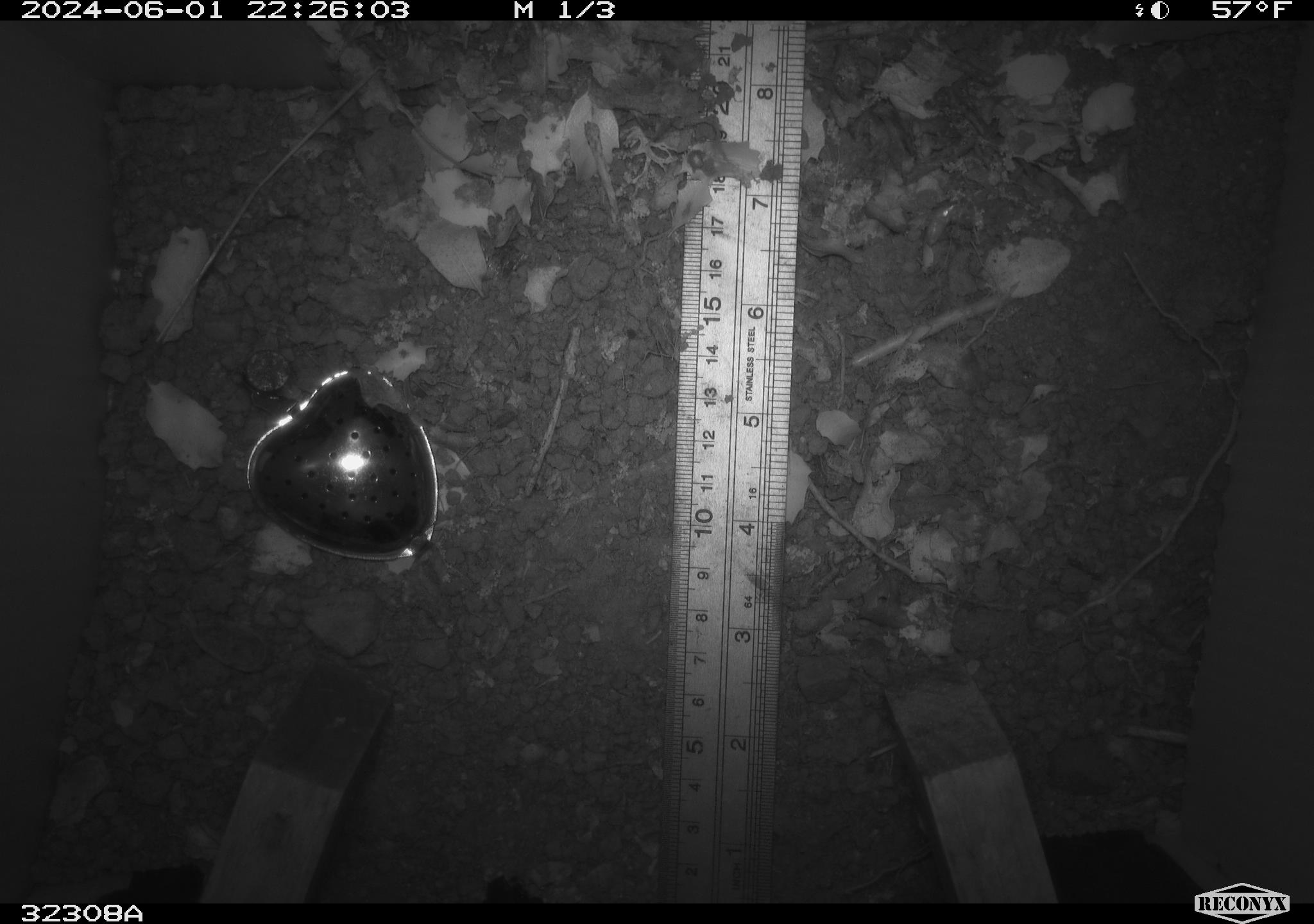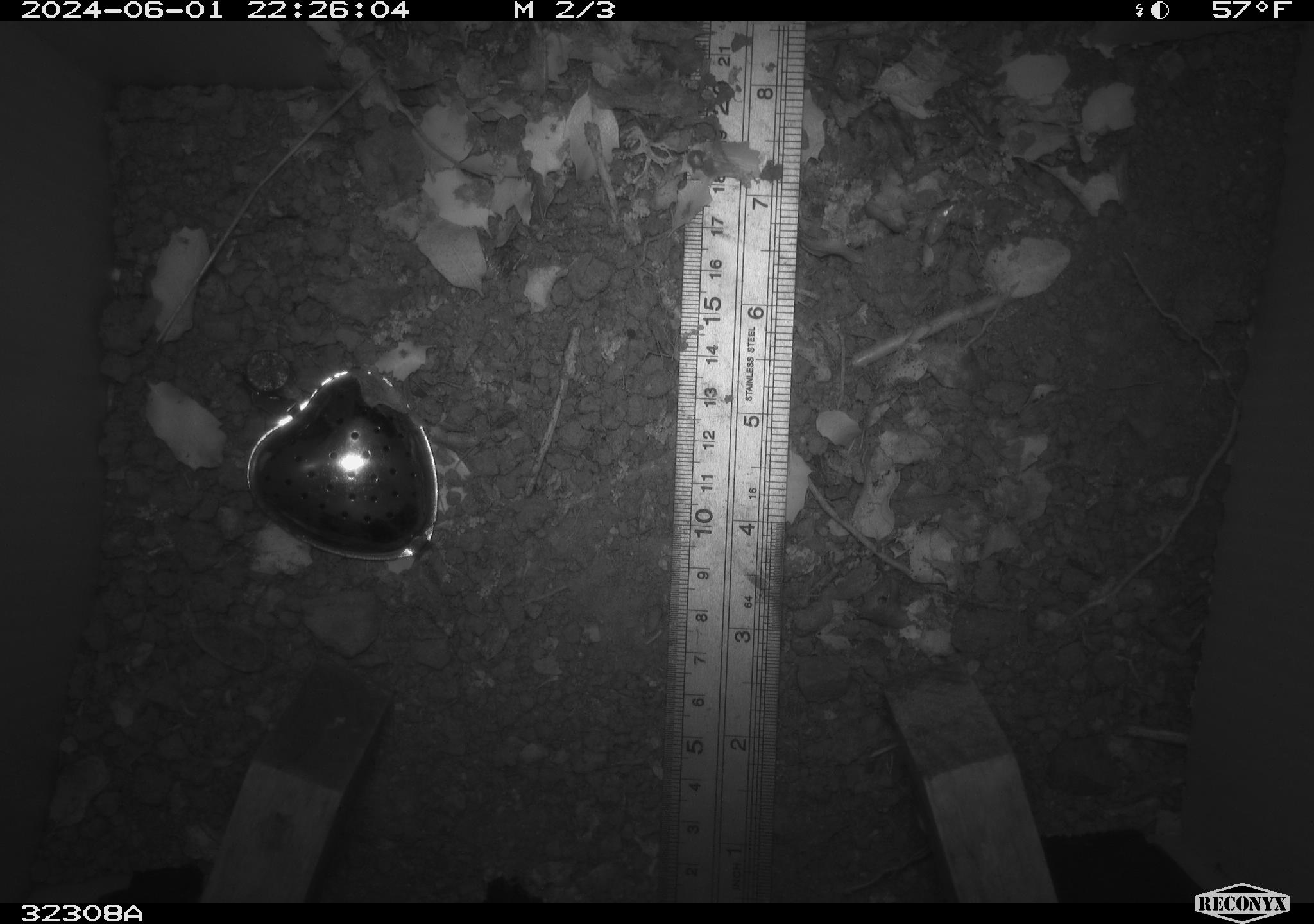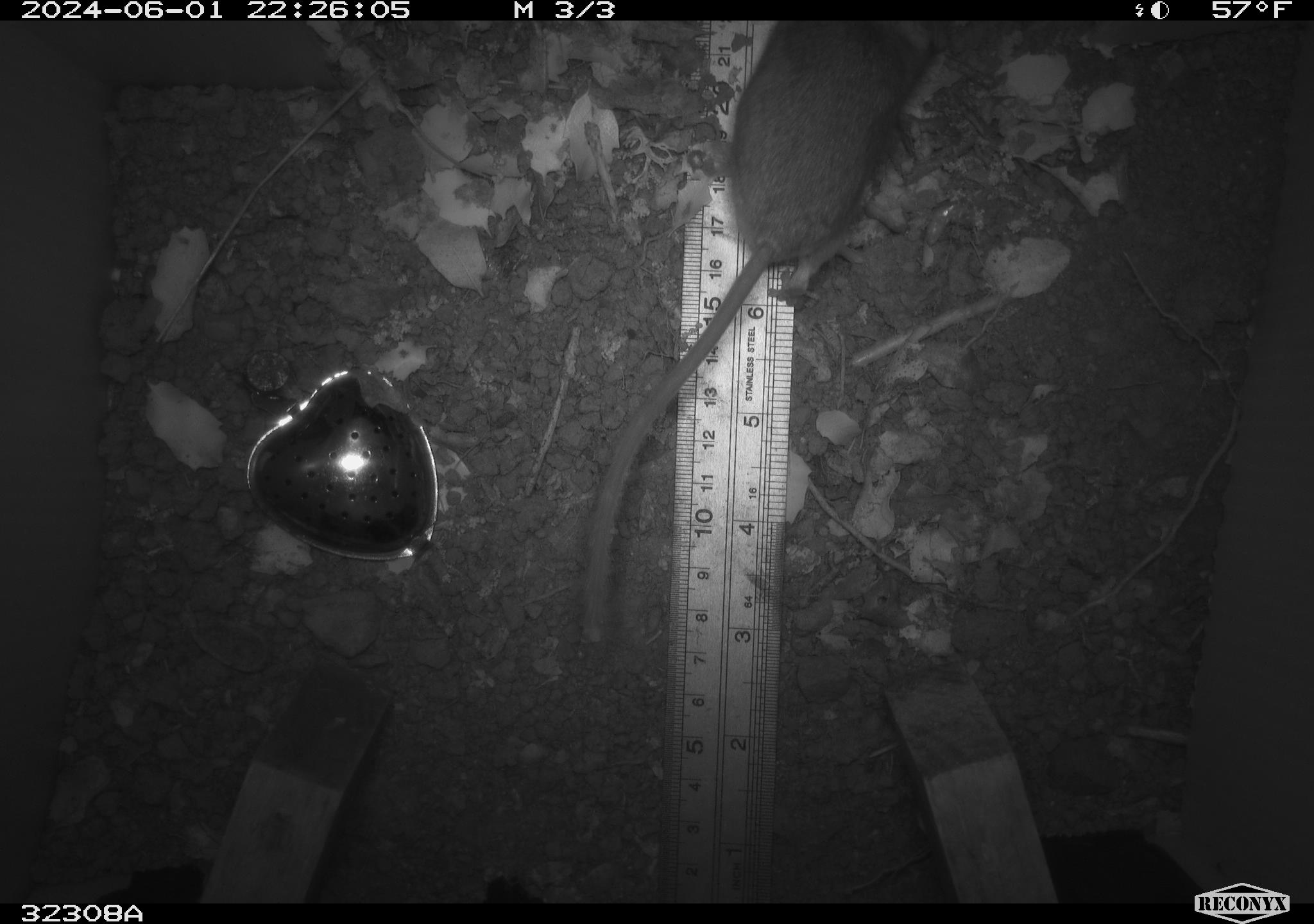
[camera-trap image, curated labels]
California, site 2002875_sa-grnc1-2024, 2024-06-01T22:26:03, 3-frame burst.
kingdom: Animalia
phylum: Chordata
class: Mammalia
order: Rodentia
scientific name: Rodentia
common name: rodent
Rodent (Rodentia).